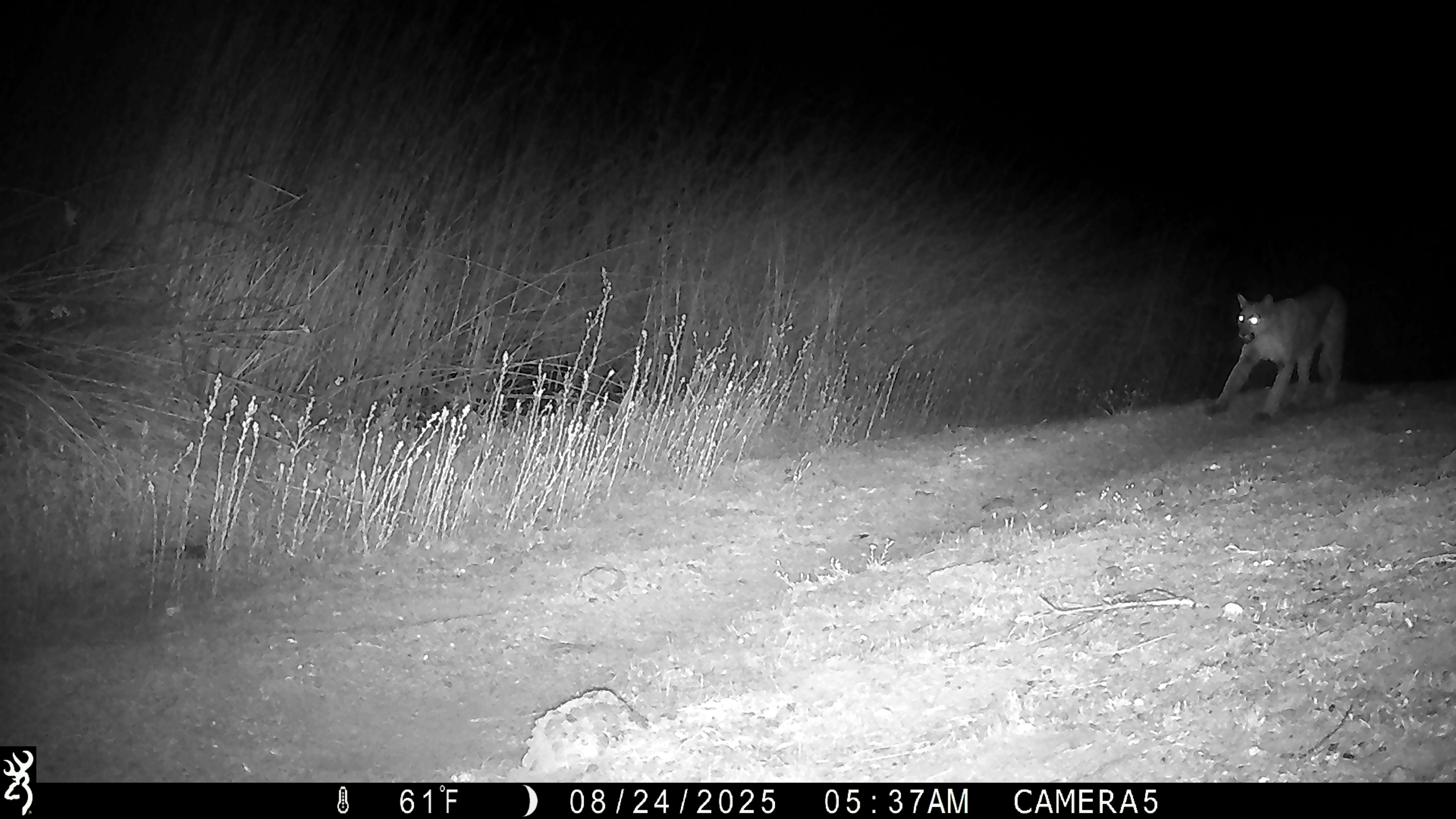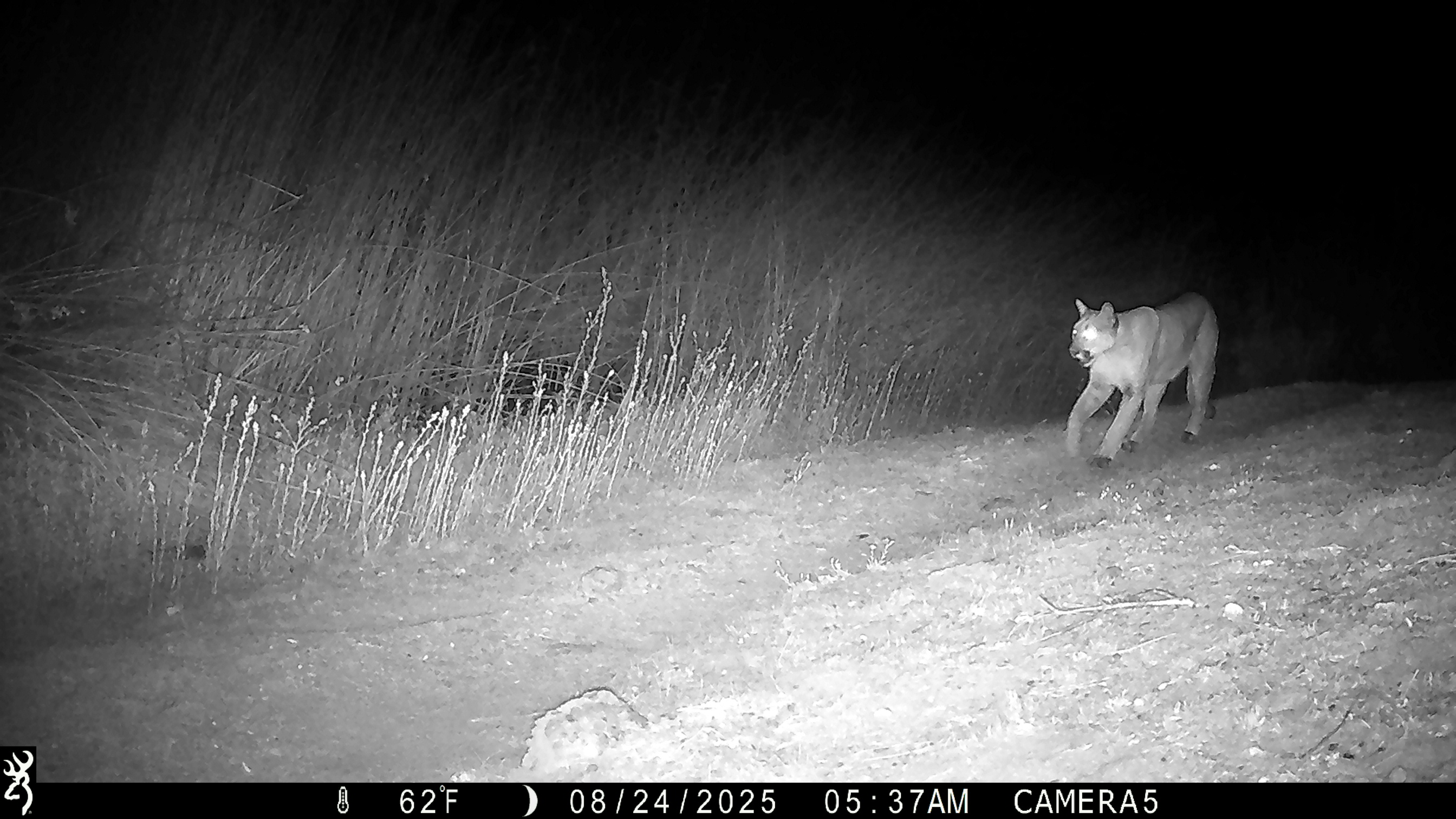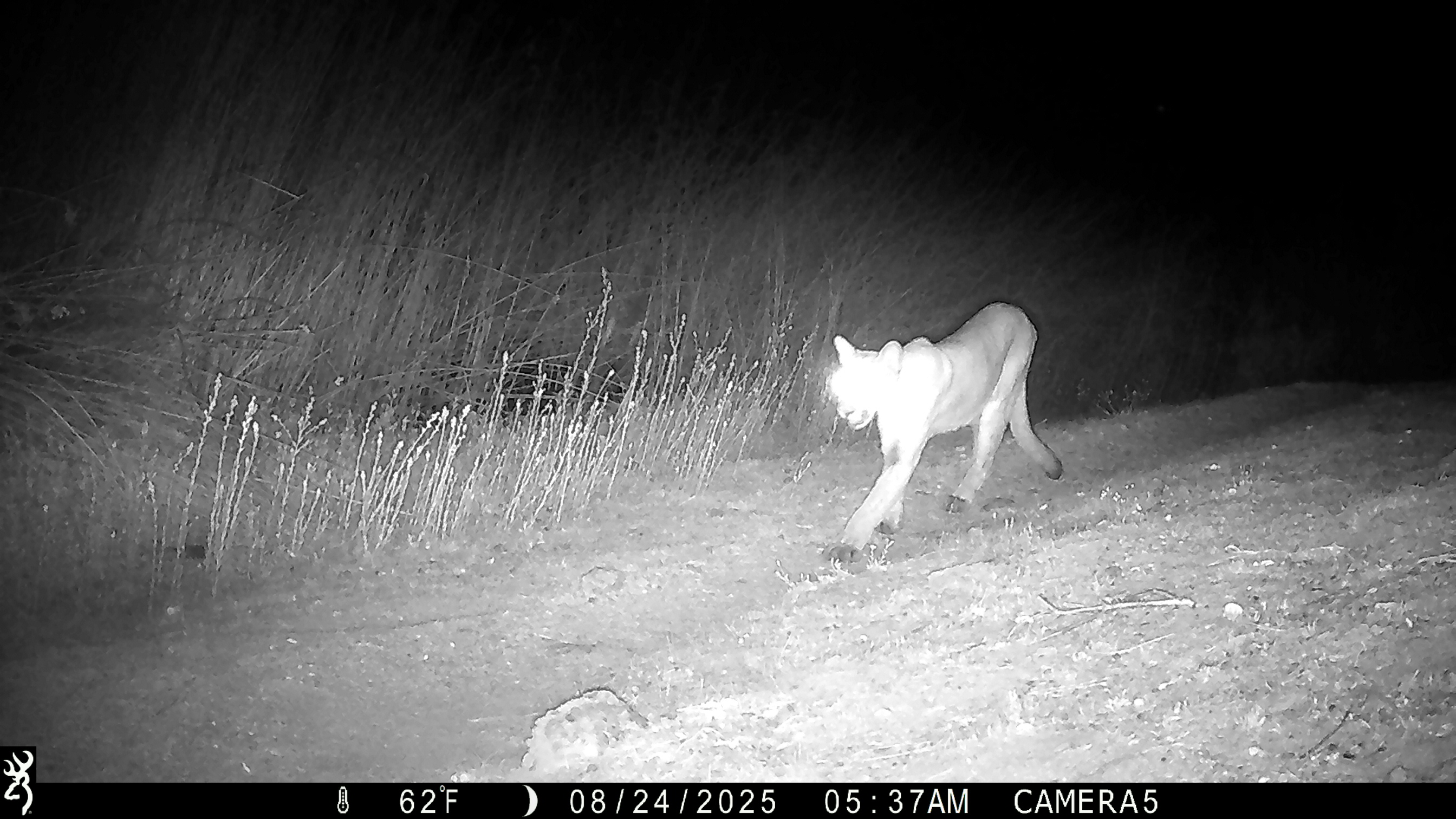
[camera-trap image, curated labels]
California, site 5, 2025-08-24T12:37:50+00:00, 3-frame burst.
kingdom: Animalia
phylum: Chordata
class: Mammalia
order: Carnivora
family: Felidae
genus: Puma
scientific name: Puma concolor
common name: puma